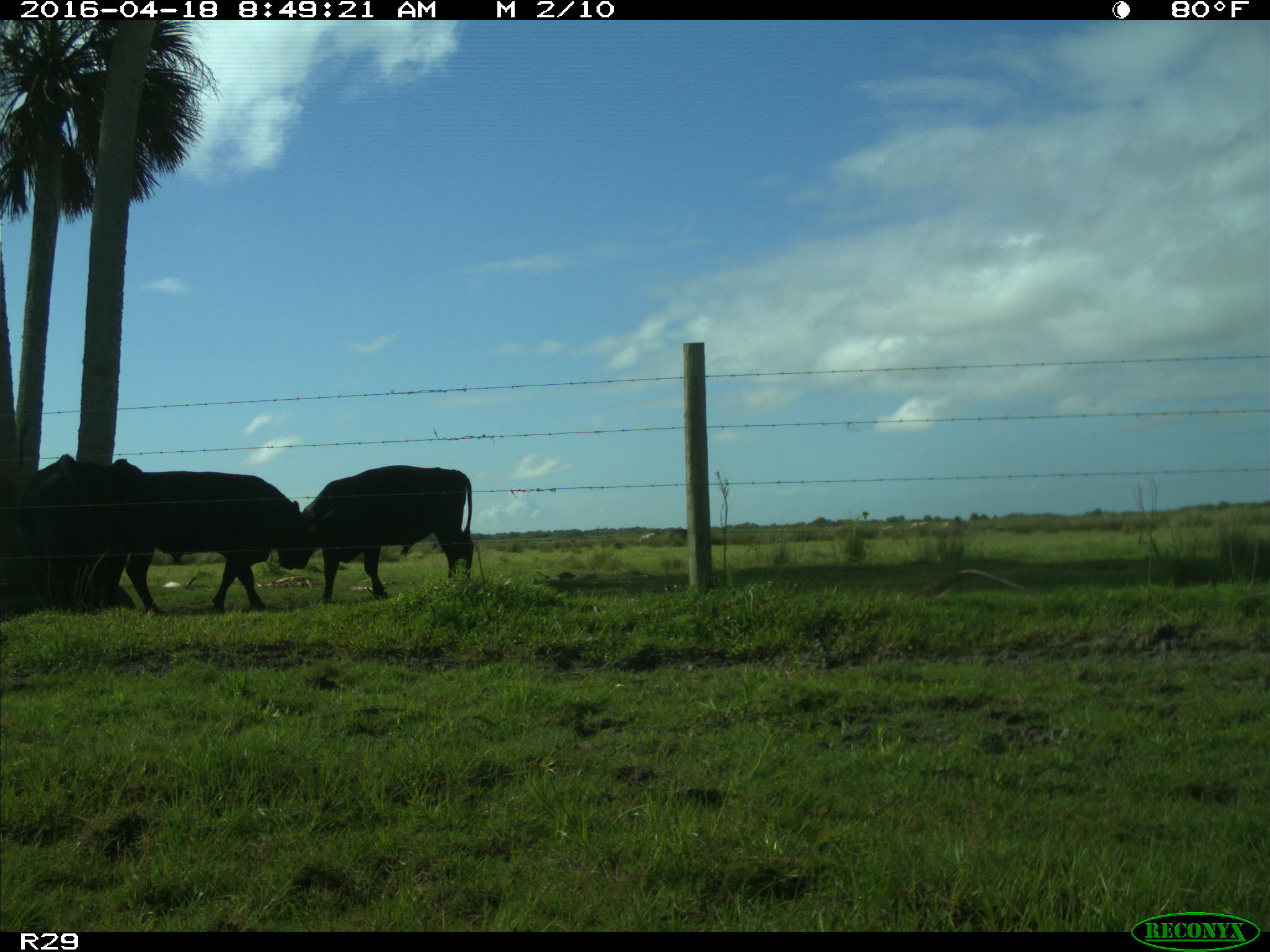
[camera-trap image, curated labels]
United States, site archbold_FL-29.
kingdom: Animalia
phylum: Chordata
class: Mammalia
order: Artiodactyla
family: Bovidae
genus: Bos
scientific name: Bos taurus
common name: domestic cow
Bos taurus (domestic cow).